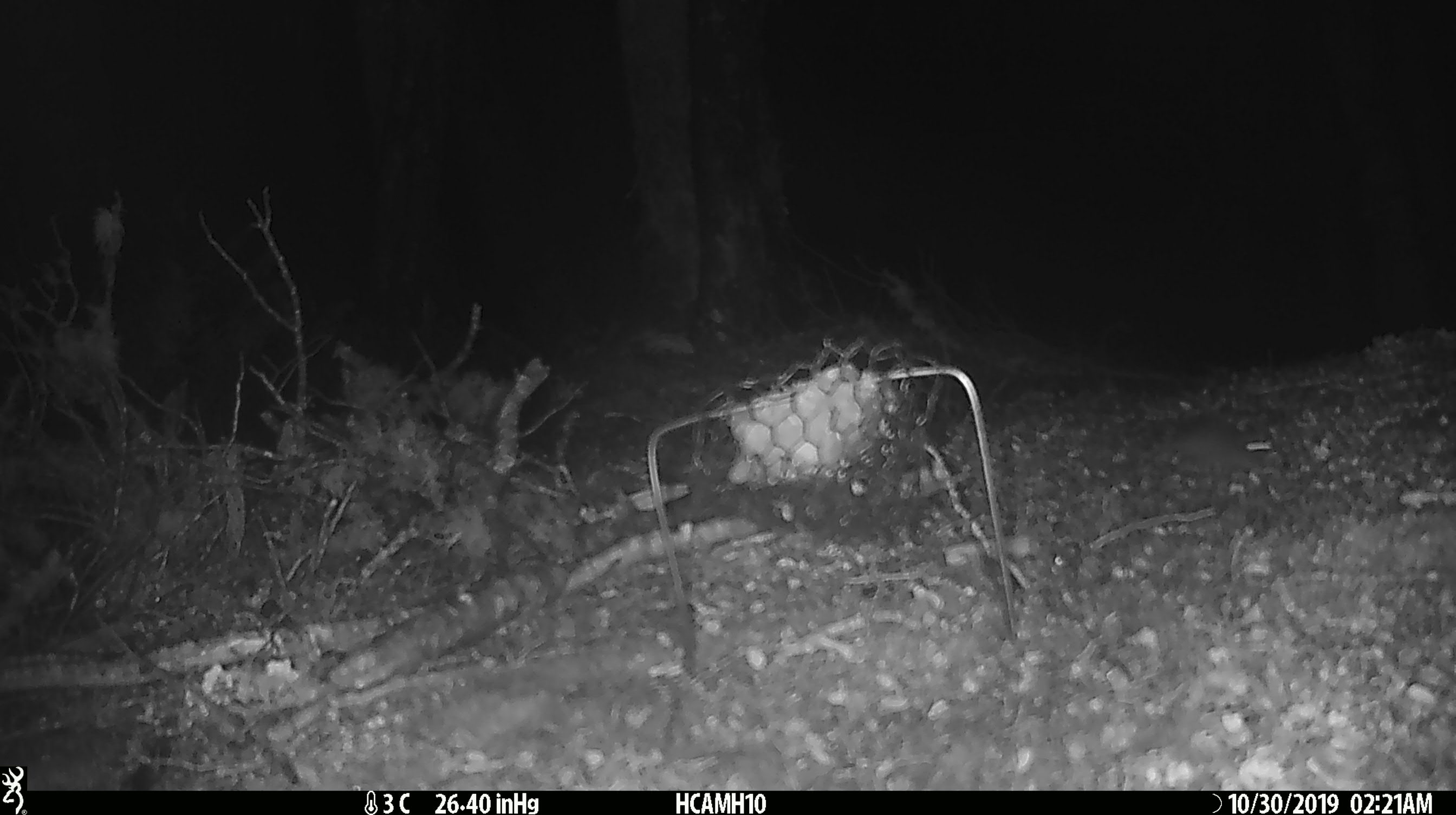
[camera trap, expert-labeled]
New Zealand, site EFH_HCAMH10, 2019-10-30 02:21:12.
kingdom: Animalia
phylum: Chordata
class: Mammalia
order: Rodentia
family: Muridae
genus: Mus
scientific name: Mus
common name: mouse